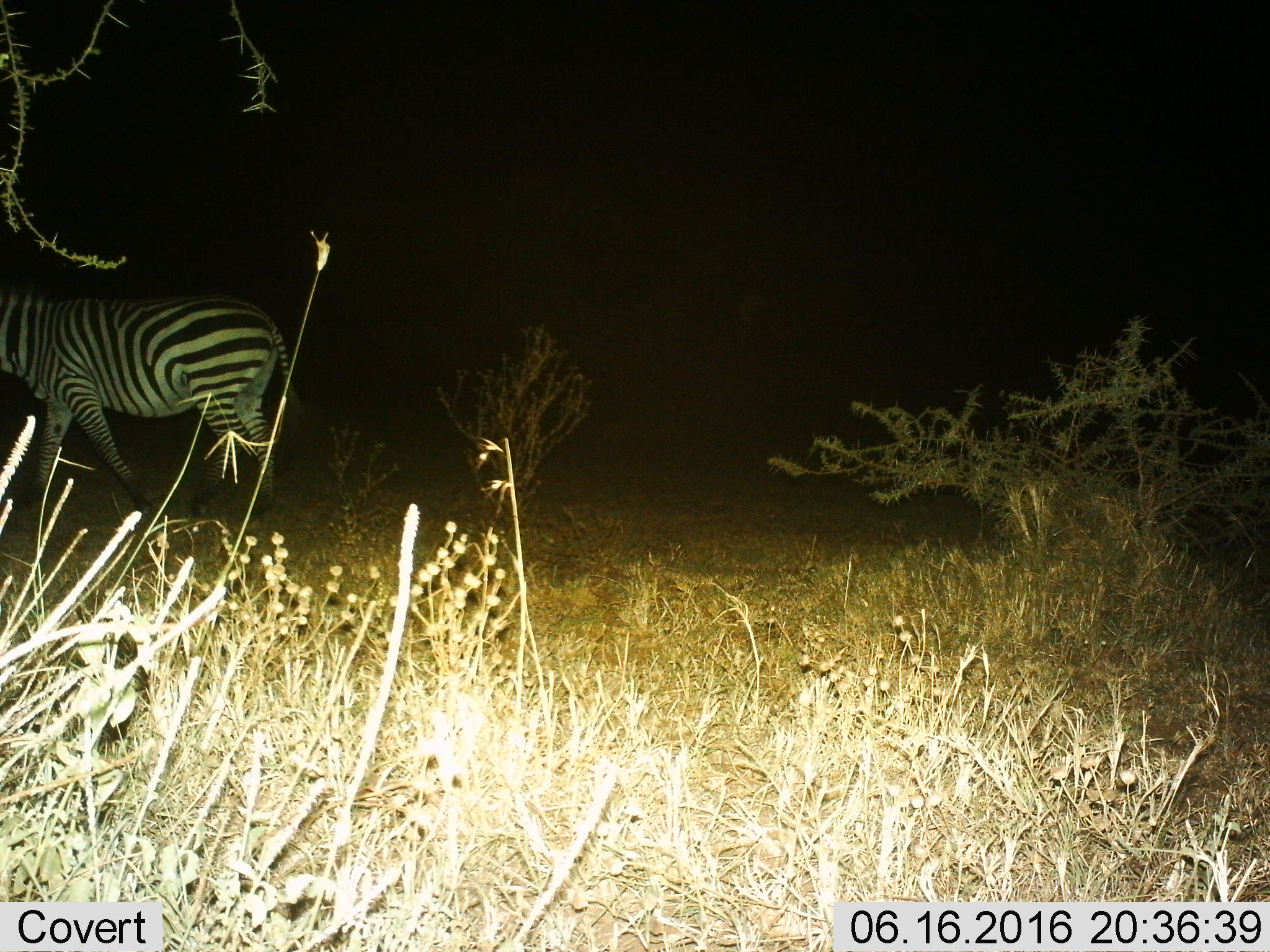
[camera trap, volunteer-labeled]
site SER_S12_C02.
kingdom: Animalia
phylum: Chordata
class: Mammalia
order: Perissodactyla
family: Equidae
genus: Equus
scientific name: Equus quagga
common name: plains zebra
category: zebraplains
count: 1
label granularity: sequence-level